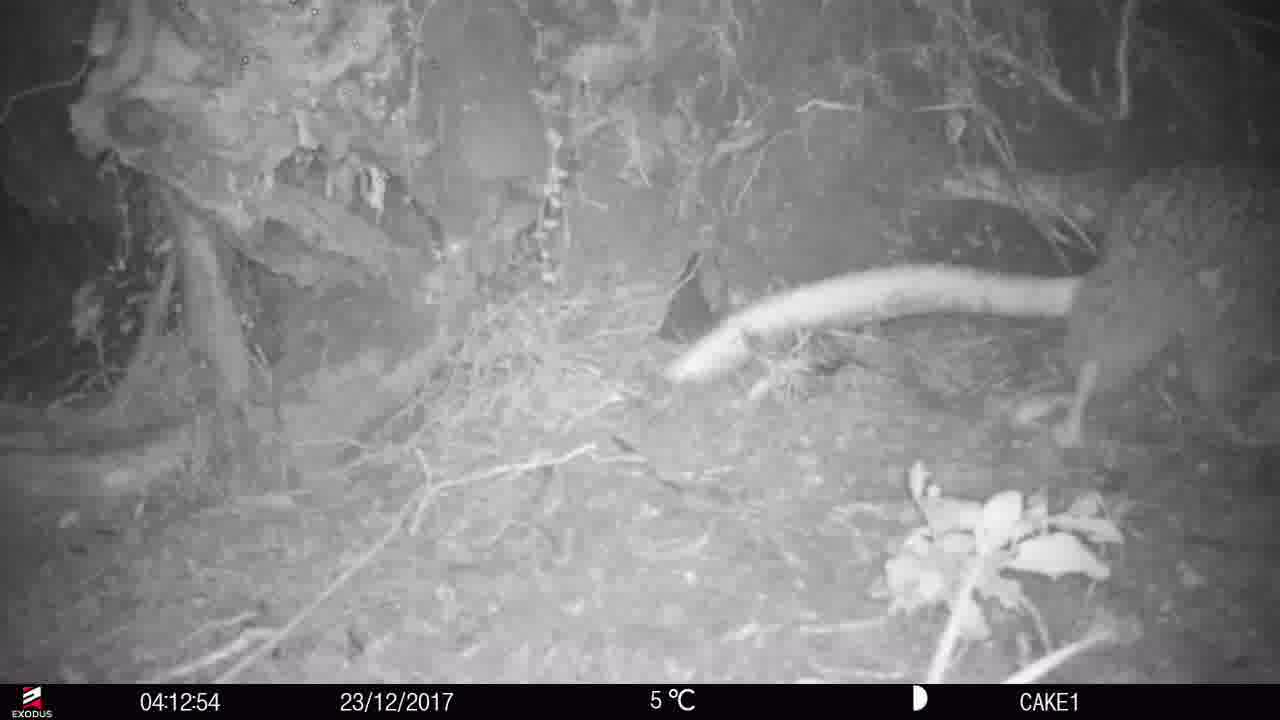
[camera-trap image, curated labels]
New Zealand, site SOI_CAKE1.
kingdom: Animalia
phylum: Chordata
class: Aves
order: Apterygiformes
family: Apterygidae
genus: Apteryx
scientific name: Apteryx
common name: kiwi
Kiwi (Apteryx).